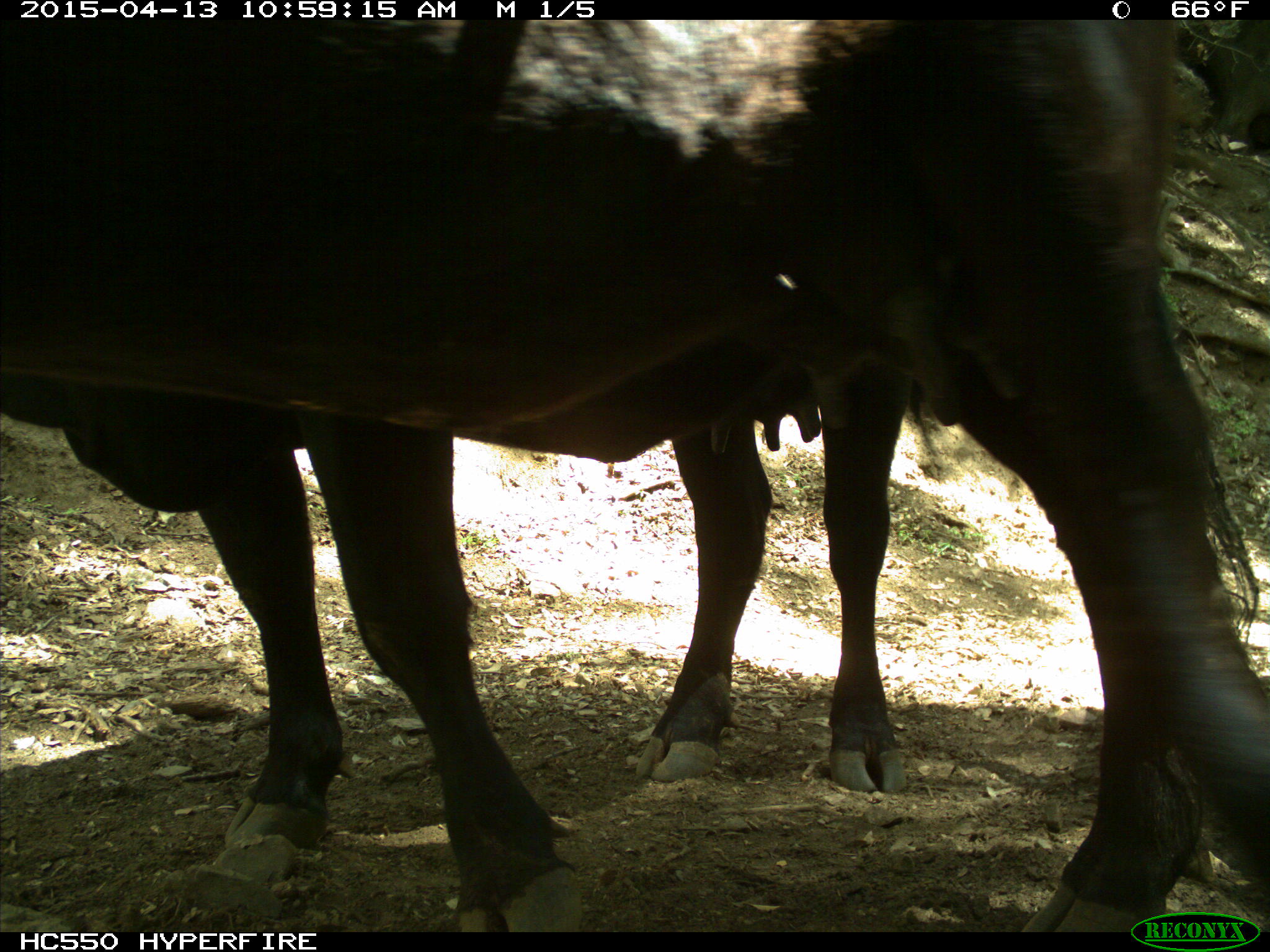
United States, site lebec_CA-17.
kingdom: Animalia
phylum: Chordata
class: Mammalia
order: Artiodactyla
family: Bovidae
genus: Bos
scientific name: Bos taurus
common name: domestic cow